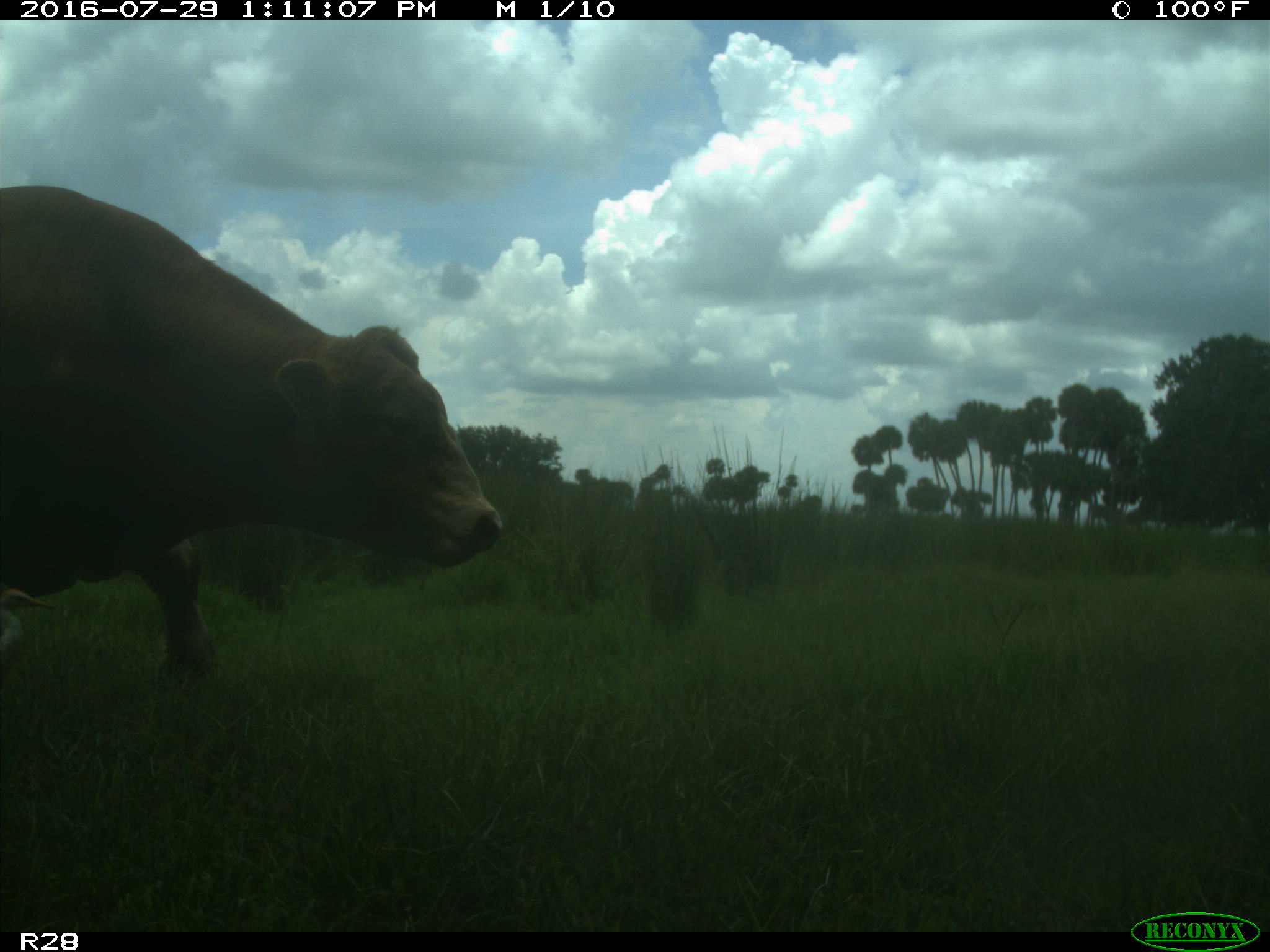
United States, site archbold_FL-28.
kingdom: Animalia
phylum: Chordata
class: Mammalia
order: Artiodactyla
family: Bovidae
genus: Bos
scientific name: Bos taurus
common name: domestic cow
Bos taurus (domestic cow).